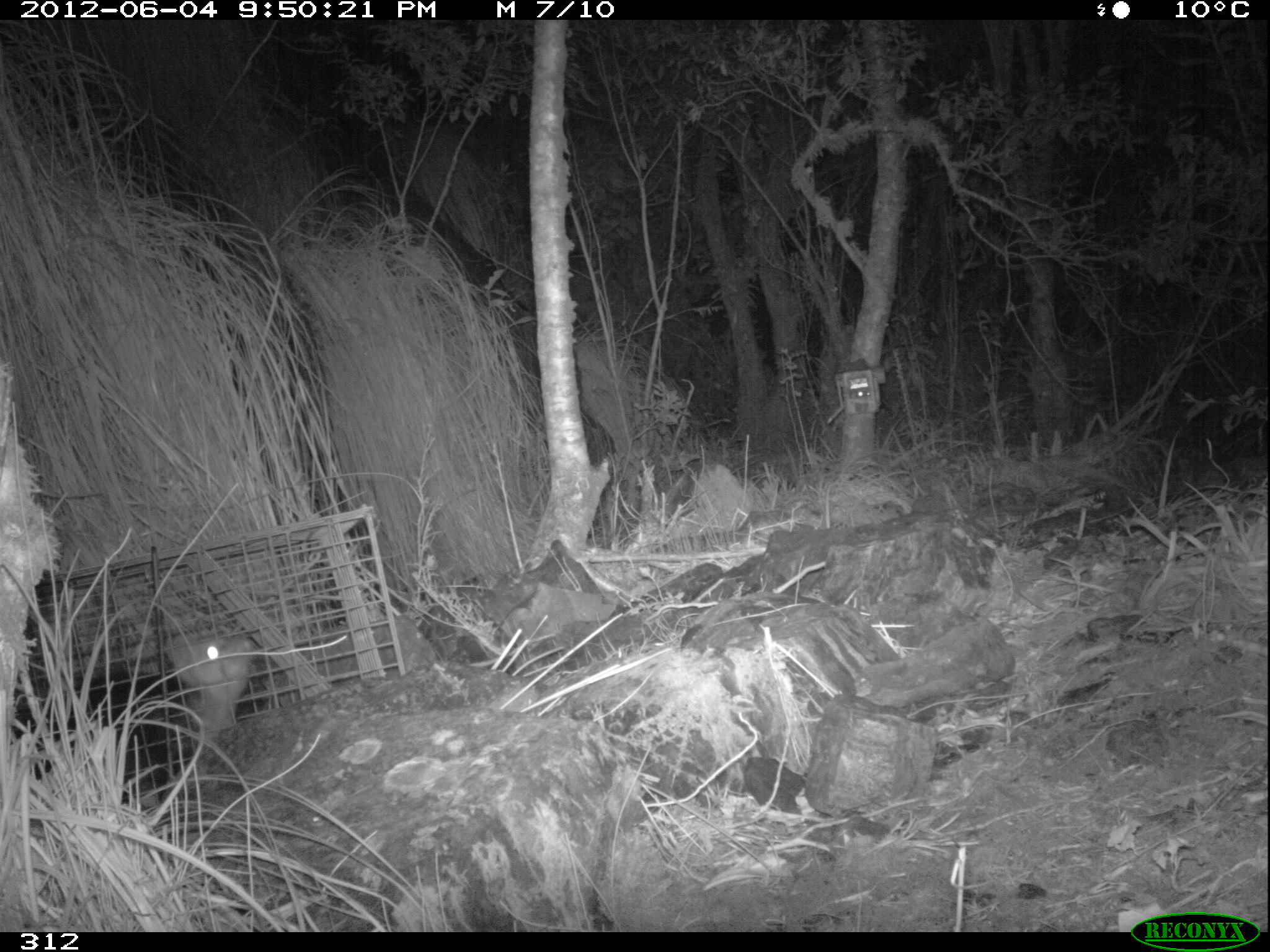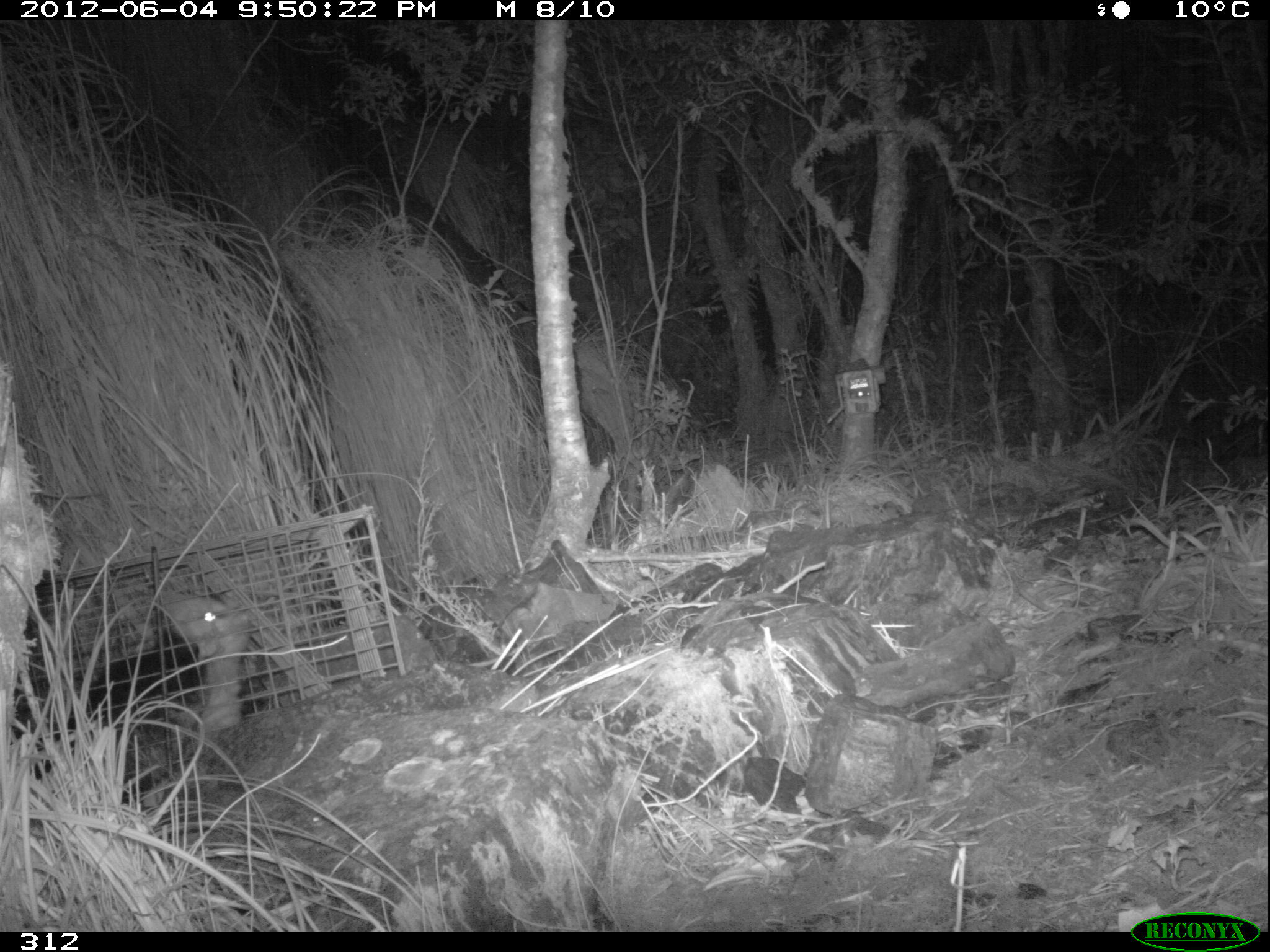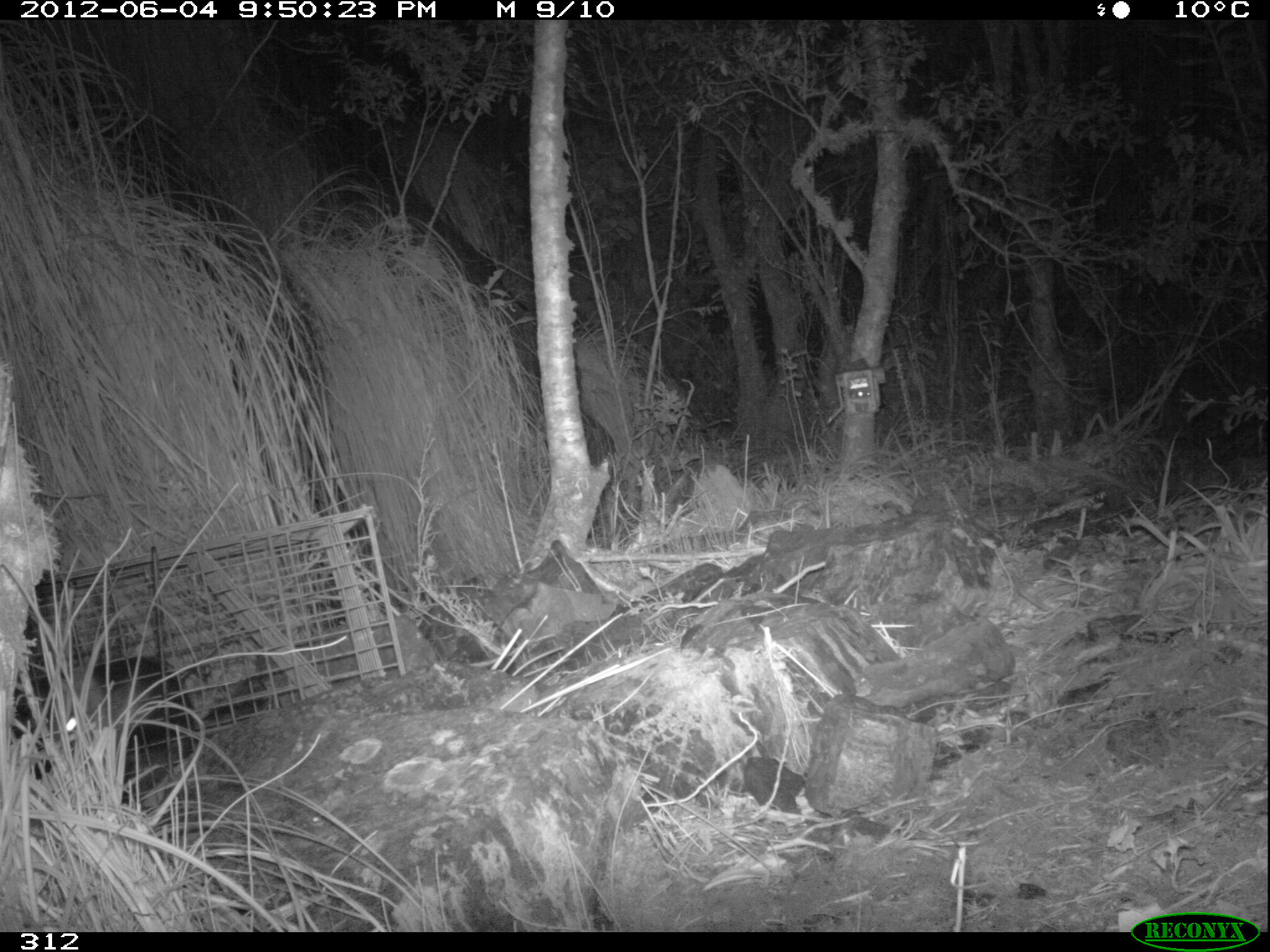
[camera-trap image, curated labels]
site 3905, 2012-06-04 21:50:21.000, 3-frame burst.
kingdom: Animalia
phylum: Chordata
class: Mammalia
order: Didelphimorphia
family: Didelphidae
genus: Didelphis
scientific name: Didelphis pernigra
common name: andean white-eared opossum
Didelphis pernigra (andean white-eared opossum).